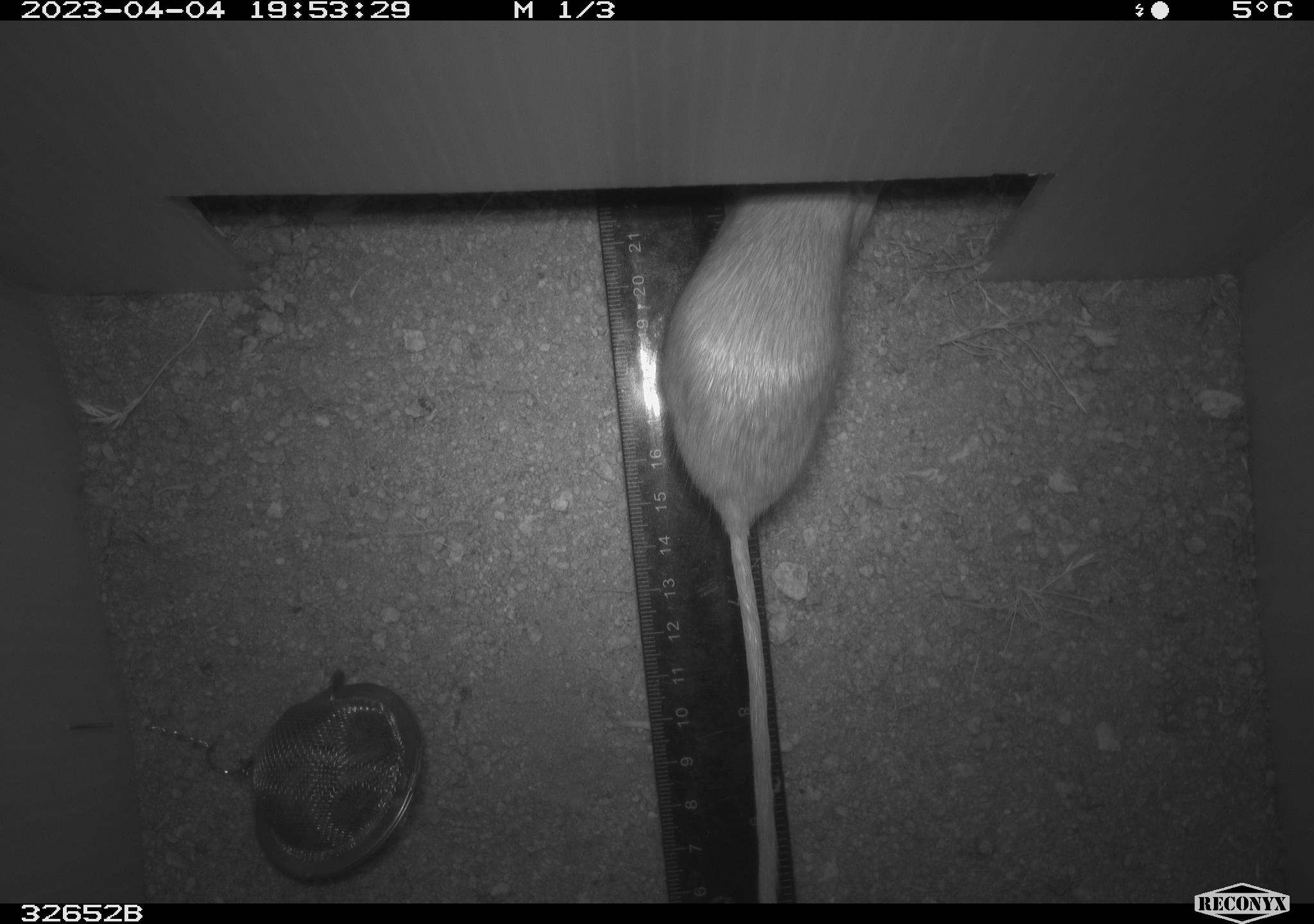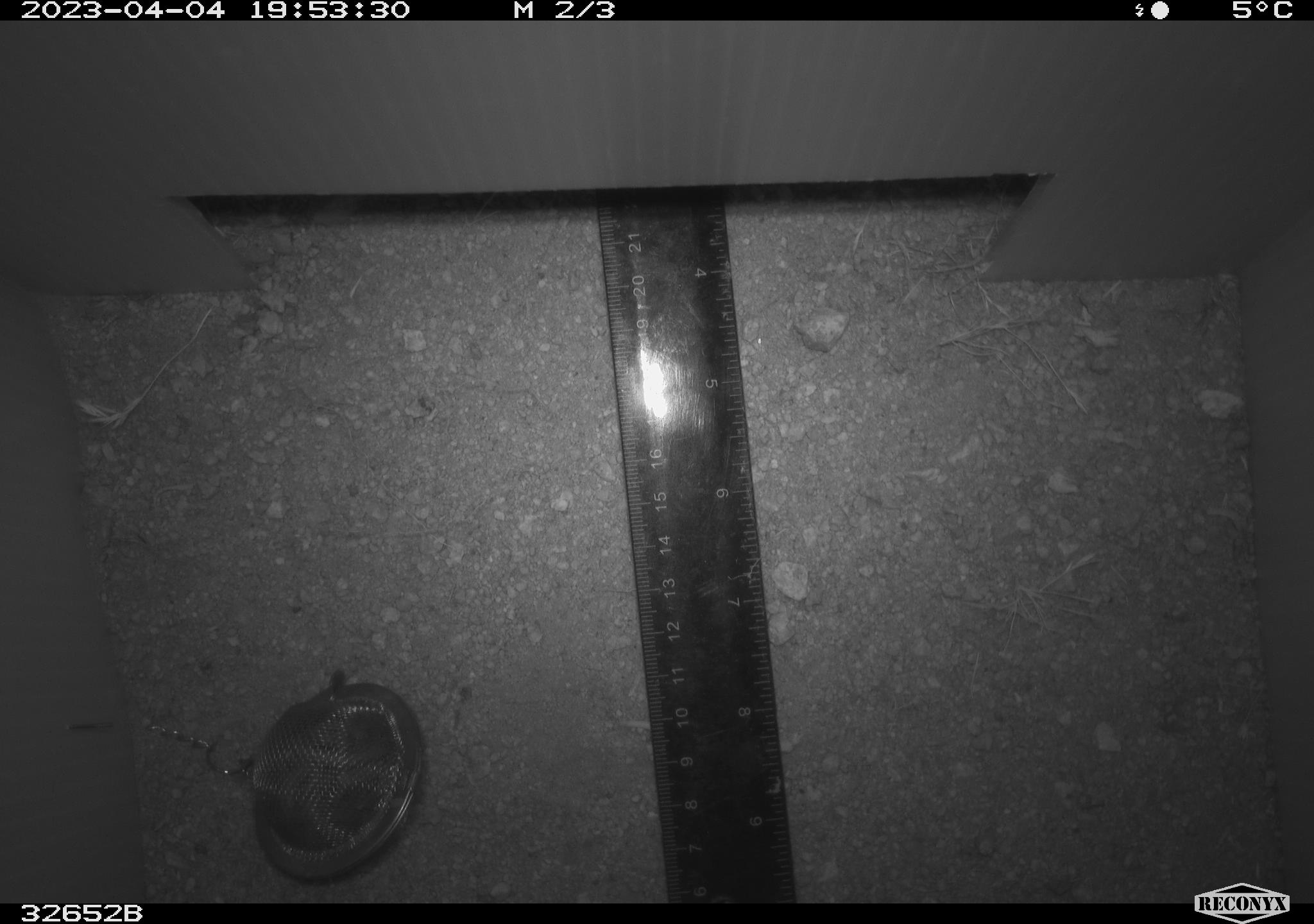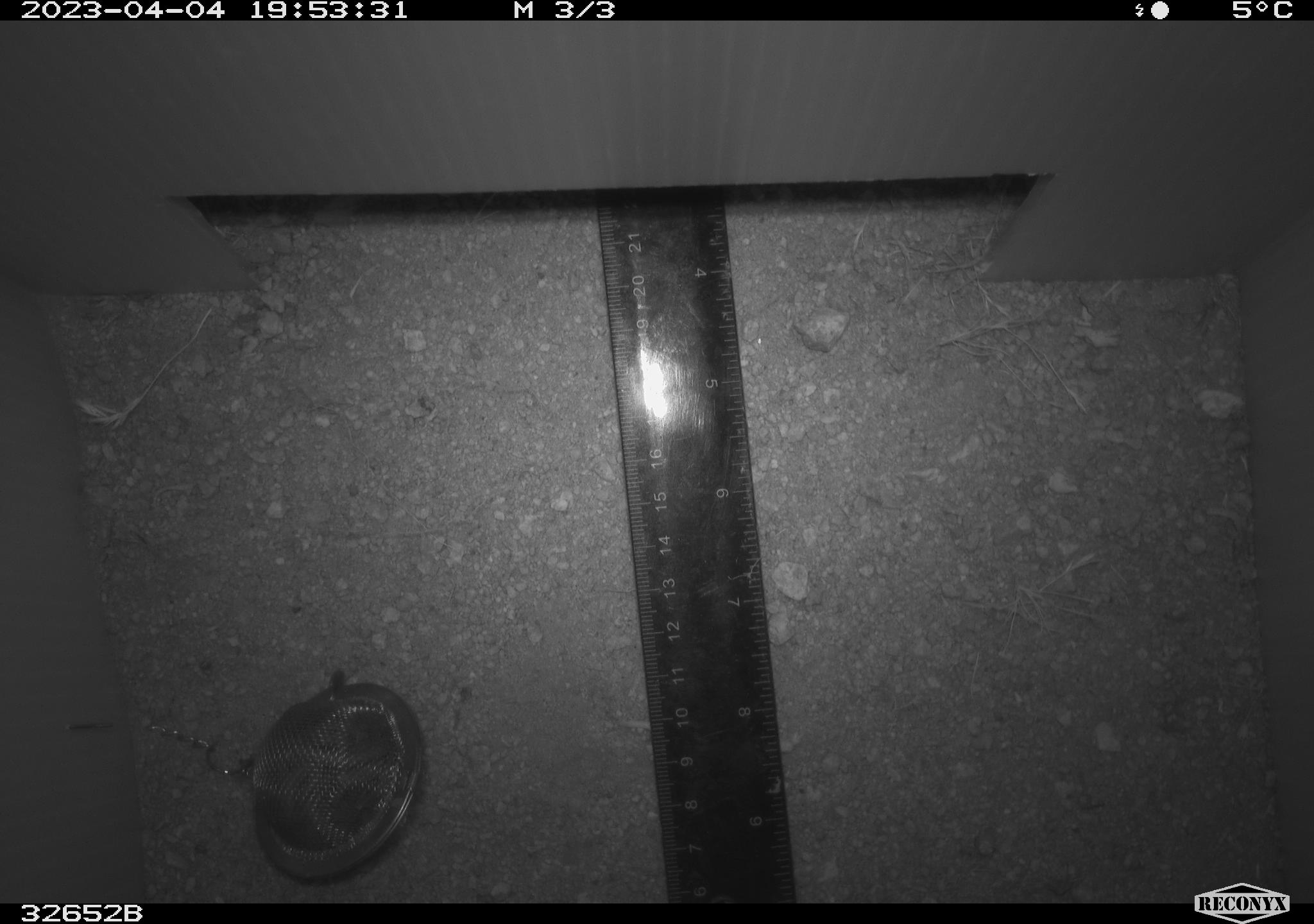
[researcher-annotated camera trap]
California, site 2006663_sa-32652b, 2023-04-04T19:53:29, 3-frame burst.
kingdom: Animalia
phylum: Chordata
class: Mammalia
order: Rodentia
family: Heteromyidae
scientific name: Heteromyidae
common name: kangaroo rats and pocket mice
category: heteromyidae family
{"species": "heteromyidae family (kangaroo rats and pocket mice) (Heteromyidae)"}